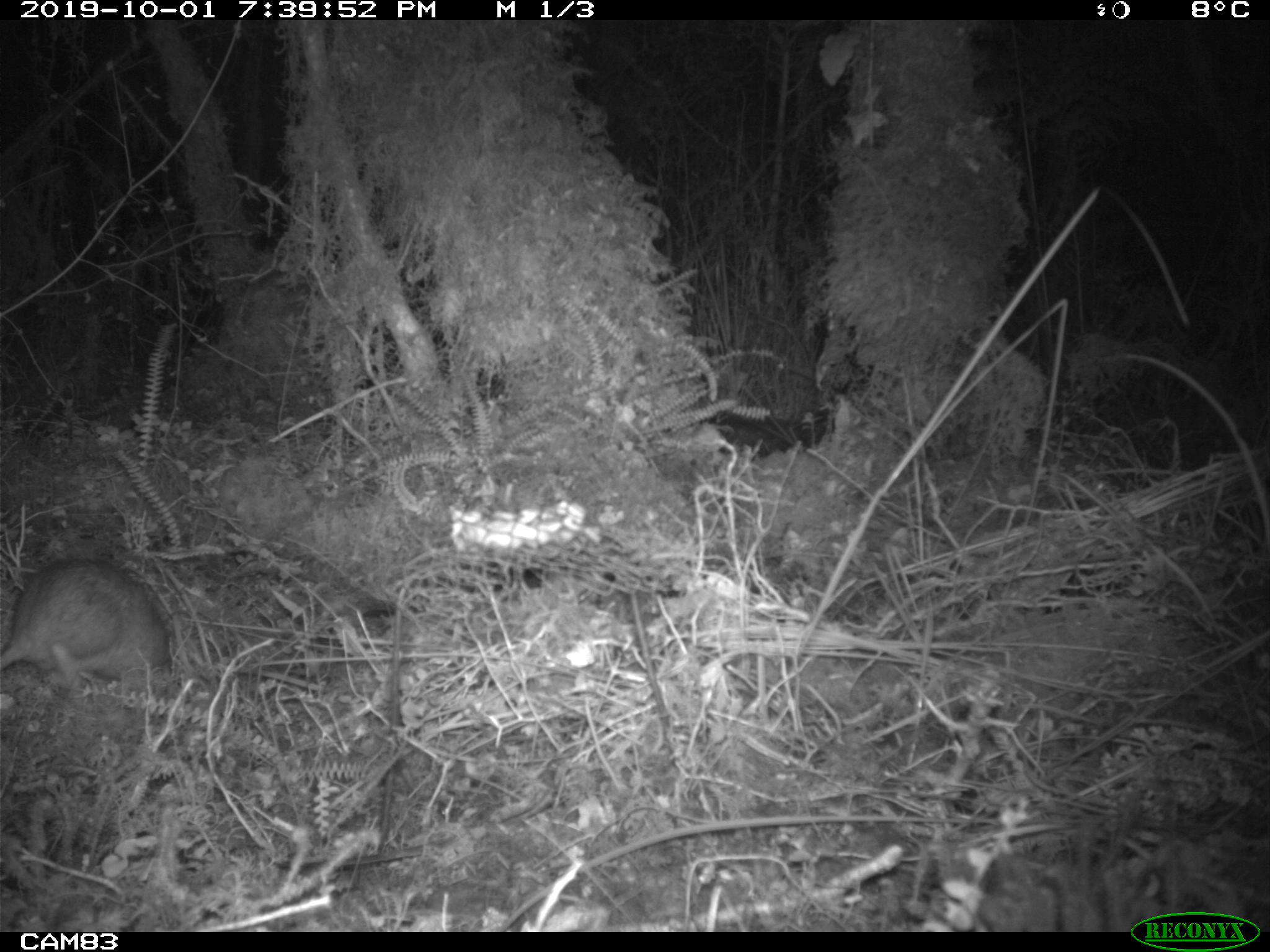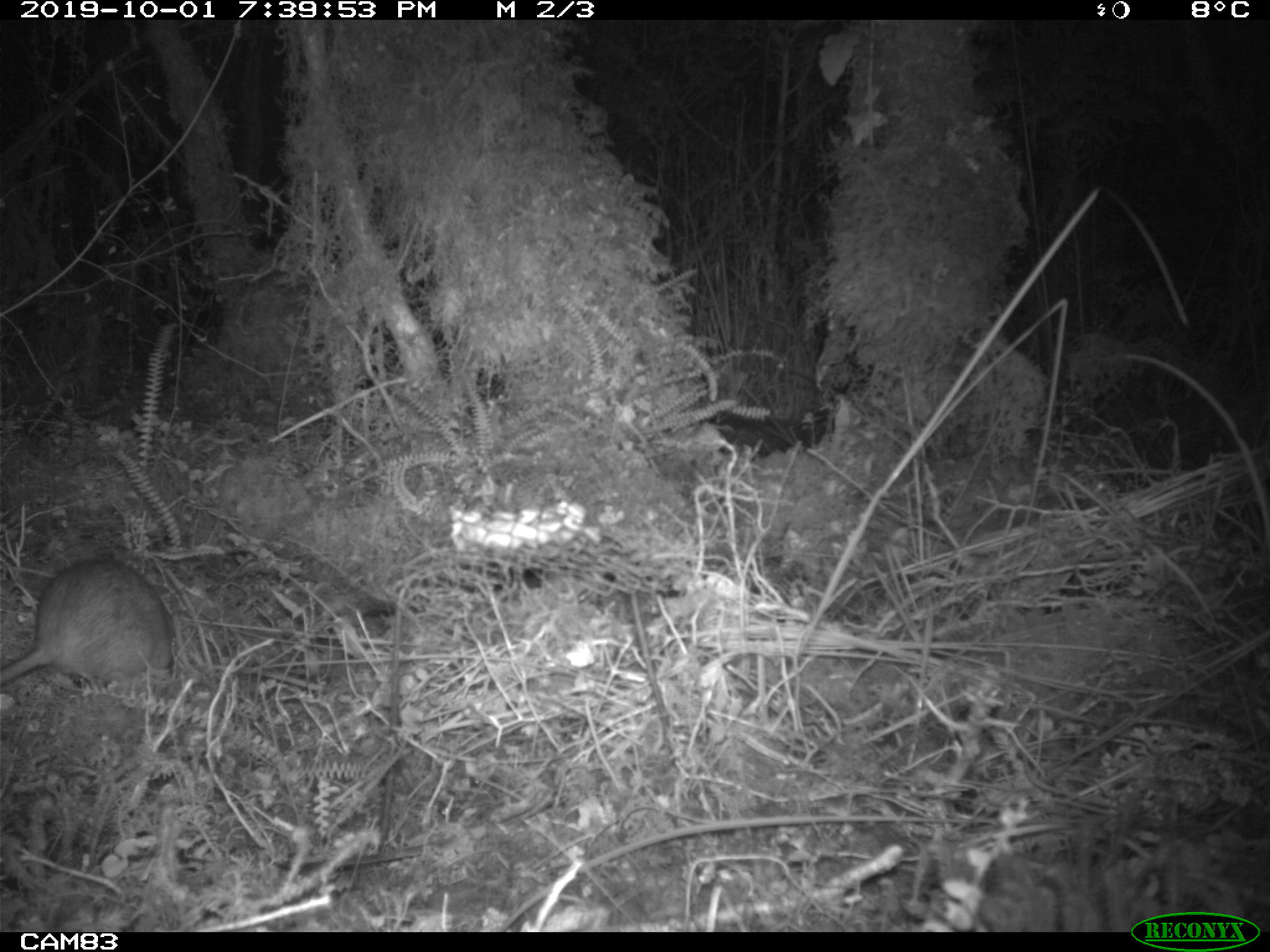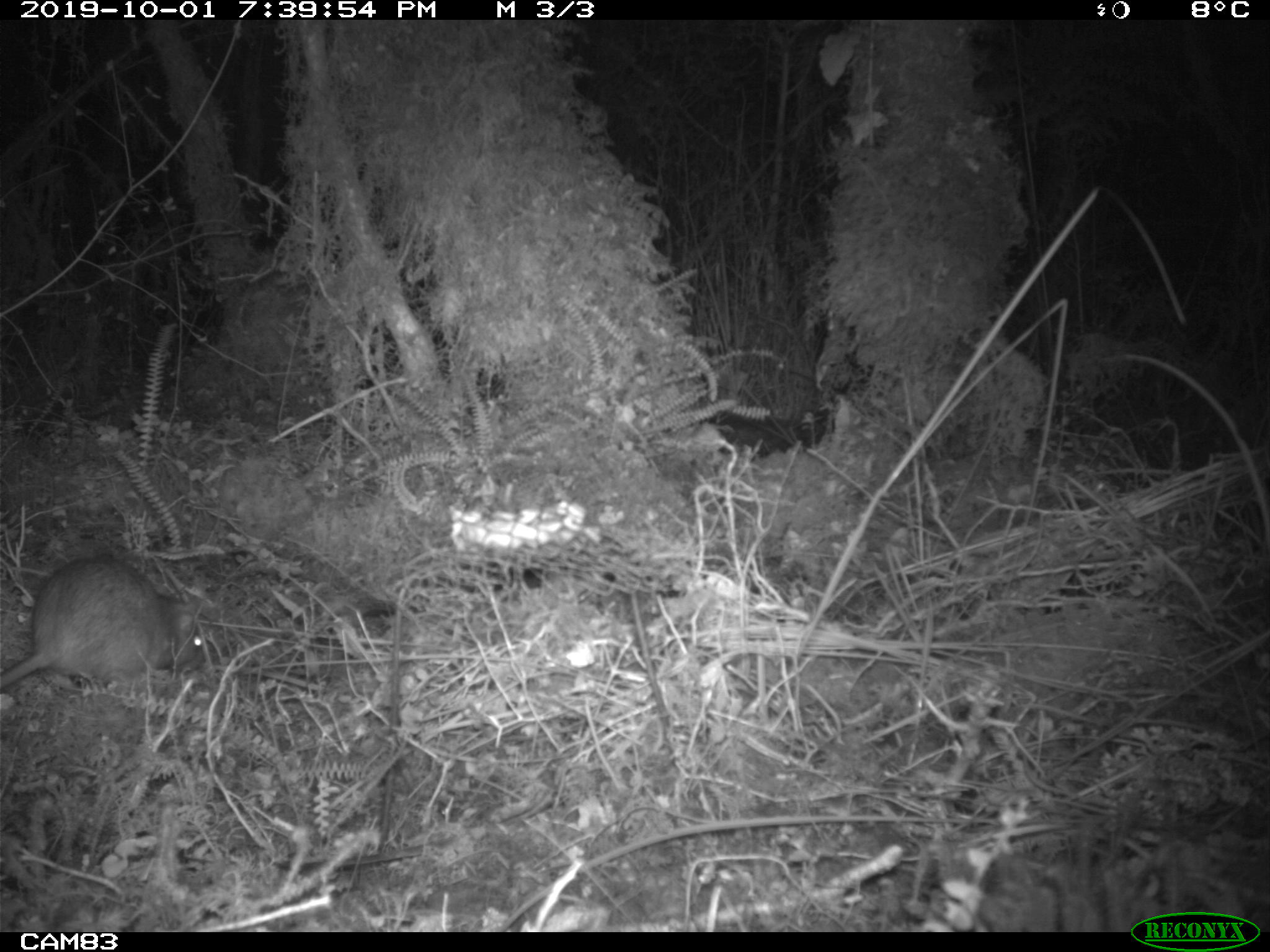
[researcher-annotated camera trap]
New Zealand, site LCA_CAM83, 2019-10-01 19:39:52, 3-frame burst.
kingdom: Animalia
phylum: Chordata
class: Mammalia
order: Rodentia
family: Muridae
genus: Rattus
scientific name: Rattus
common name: rat